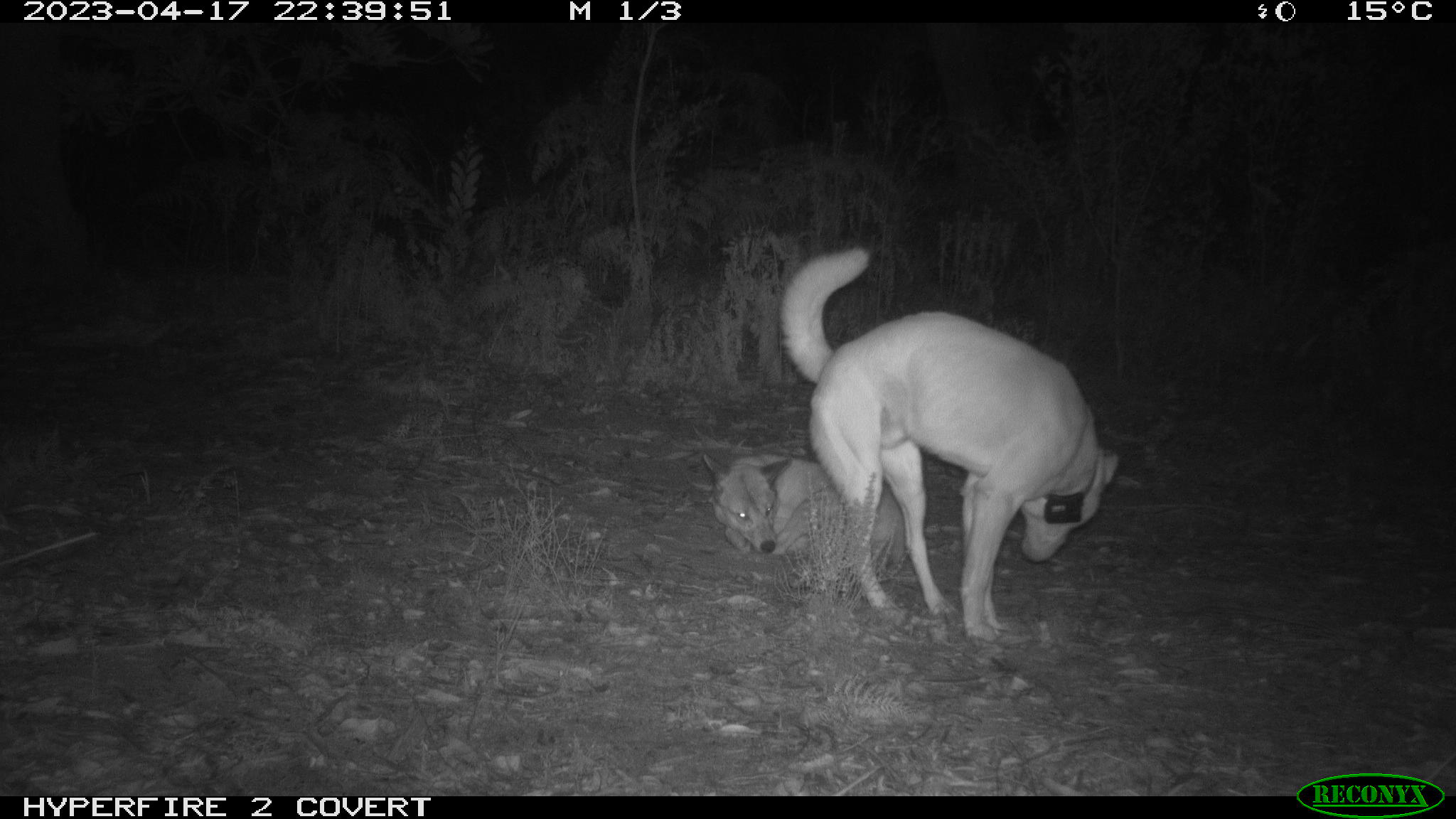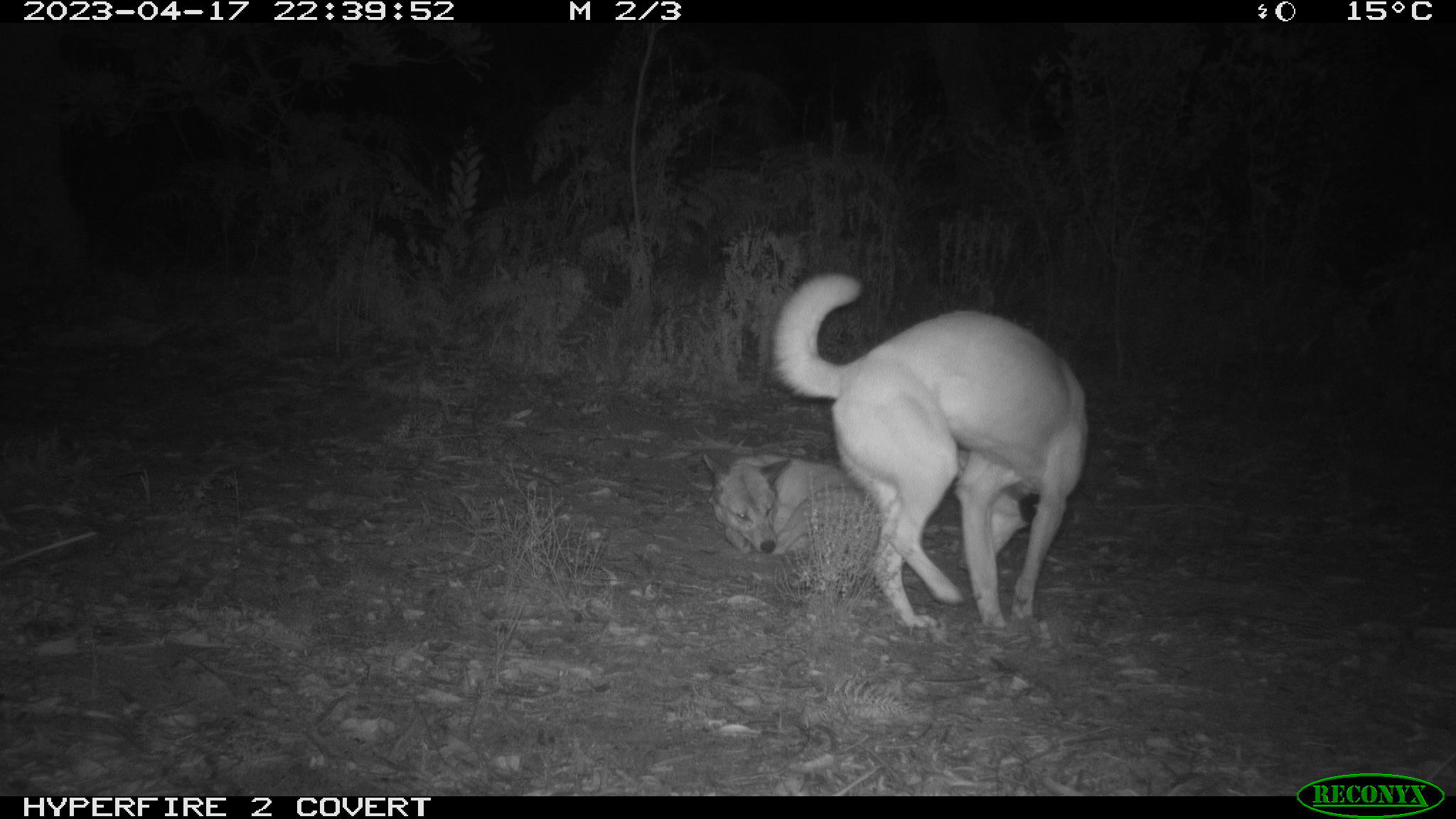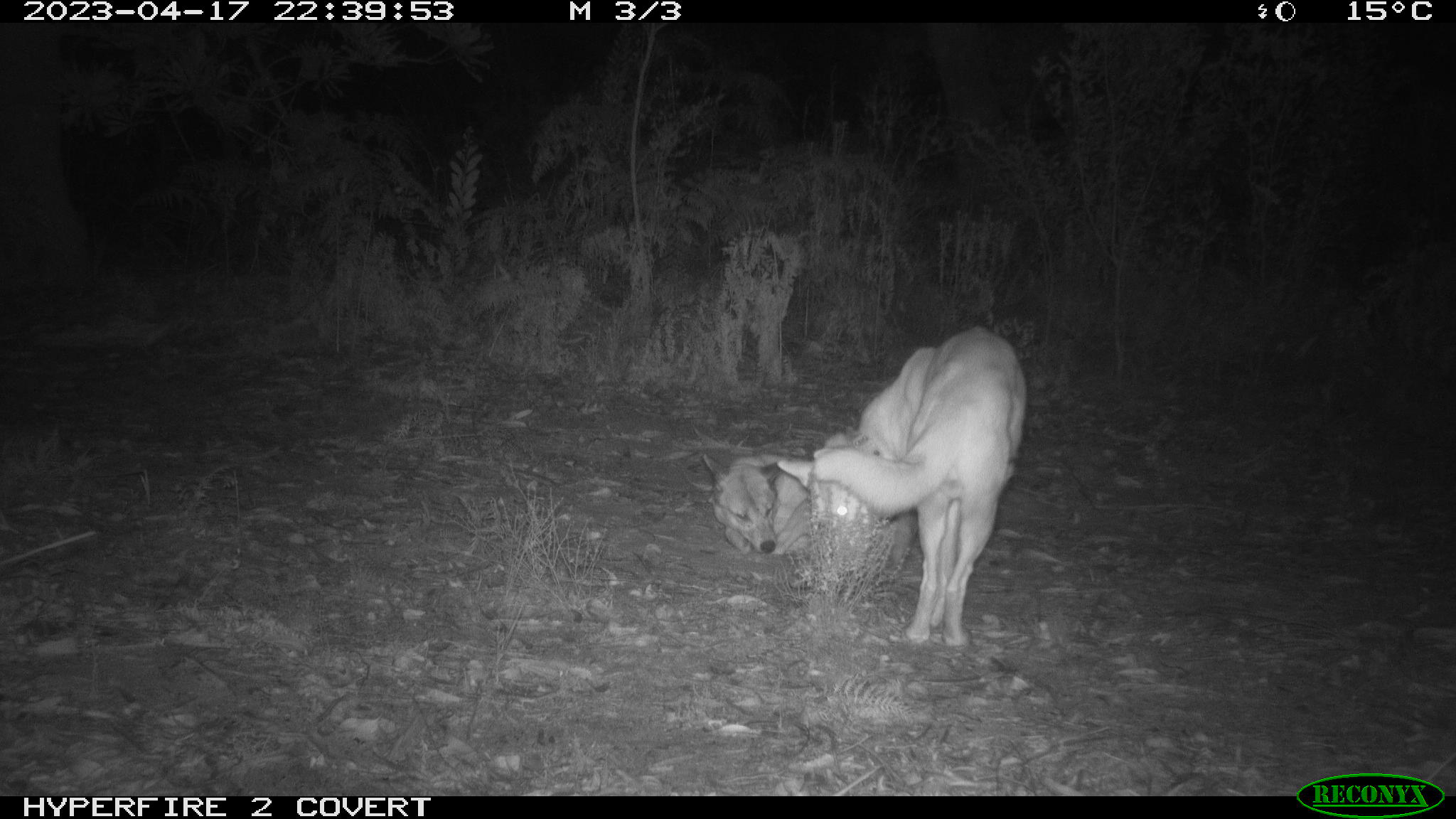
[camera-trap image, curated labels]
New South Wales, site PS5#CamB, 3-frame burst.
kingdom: Animalia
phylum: Chordata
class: Mammalia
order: Carnivora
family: Canidae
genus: Canis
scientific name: Canis familiaris dingo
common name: dingo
Dingo (Canis familiaris dingo).